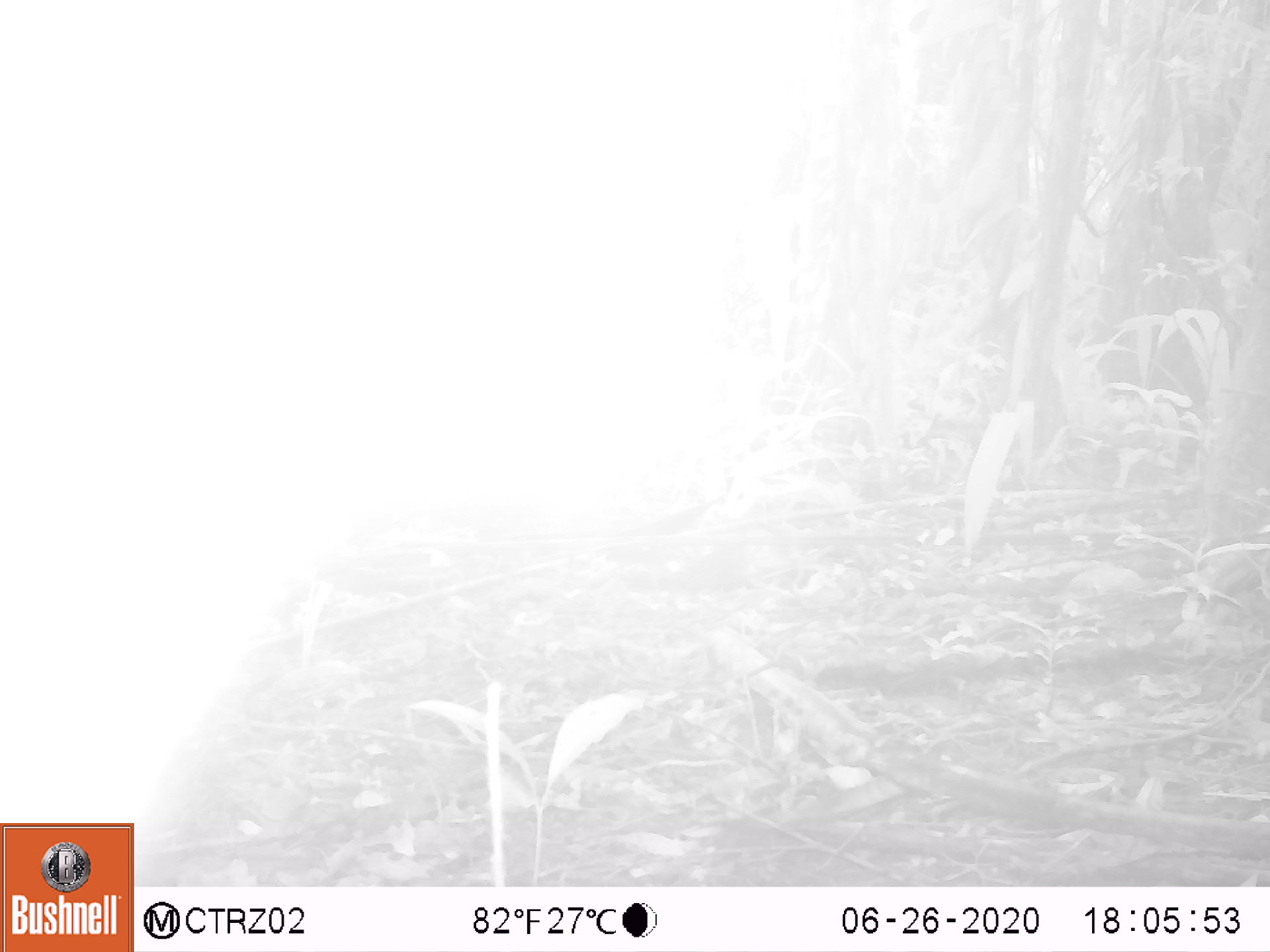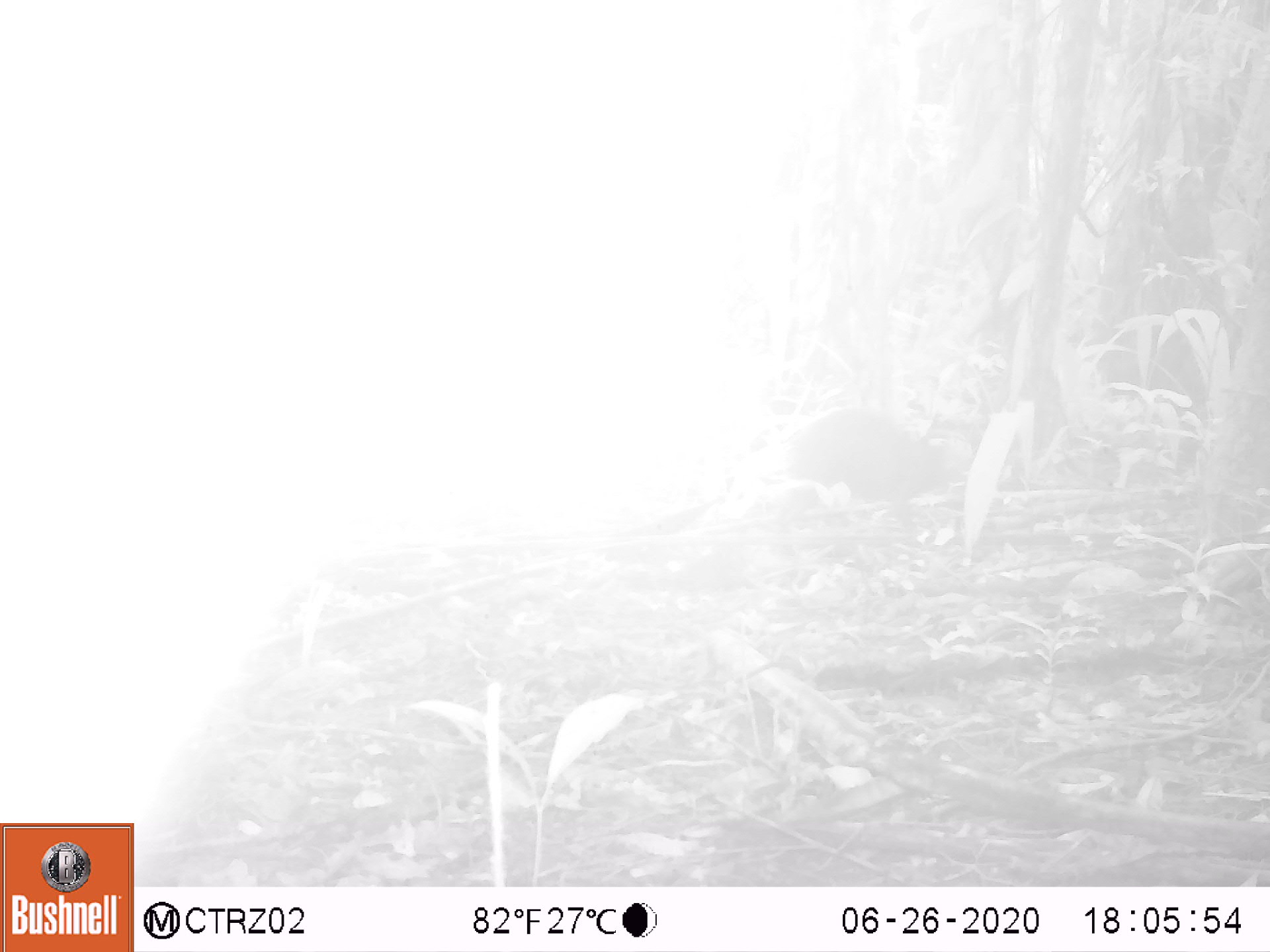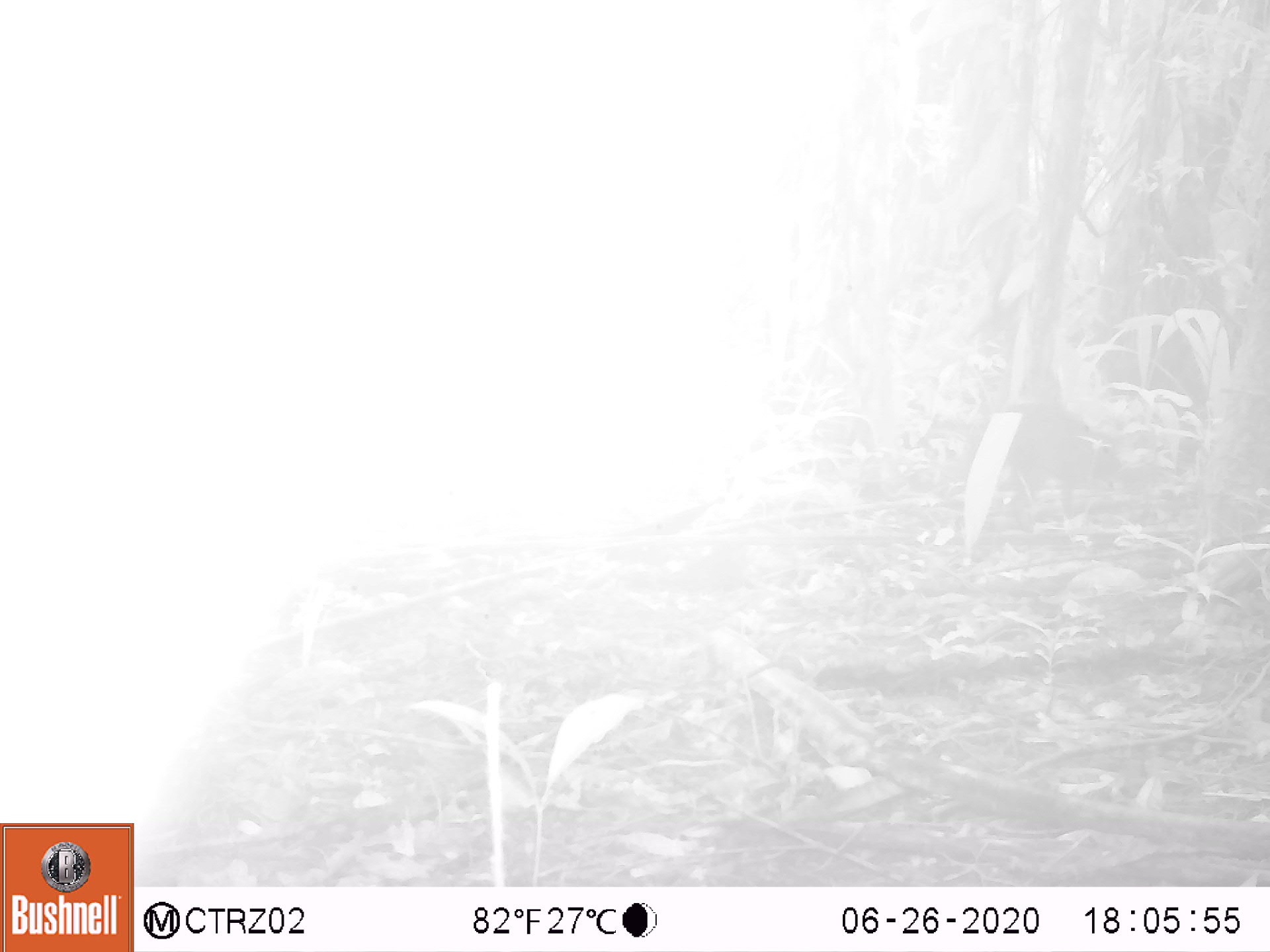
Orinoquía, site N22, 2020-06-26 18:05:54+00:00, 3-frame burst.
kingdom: Animalia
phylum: Chordata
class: Mammalia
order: Rodentia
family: Dasyproctidae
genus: Dasyprocta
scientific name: Dasyprocta fuliginosa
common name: black agouti